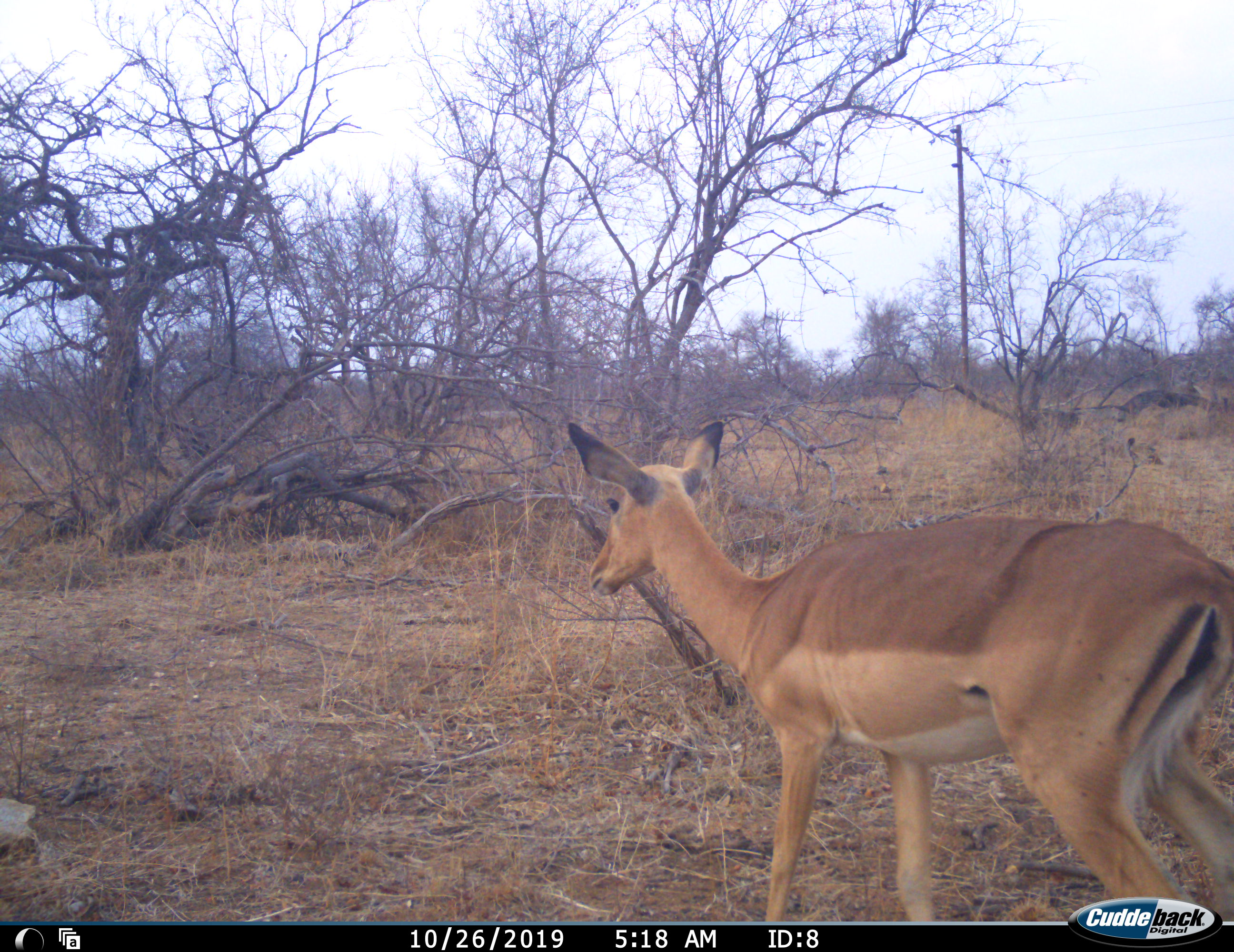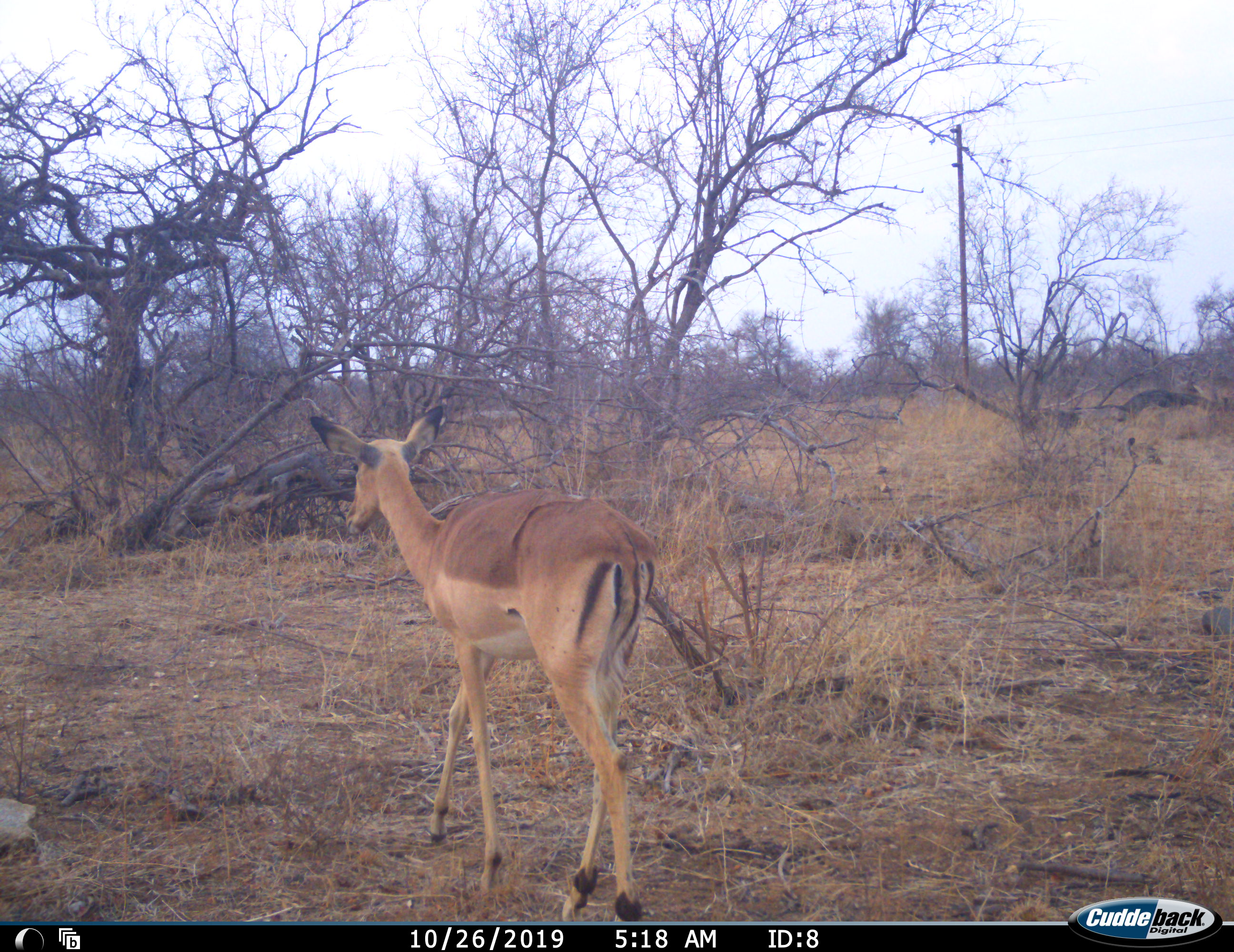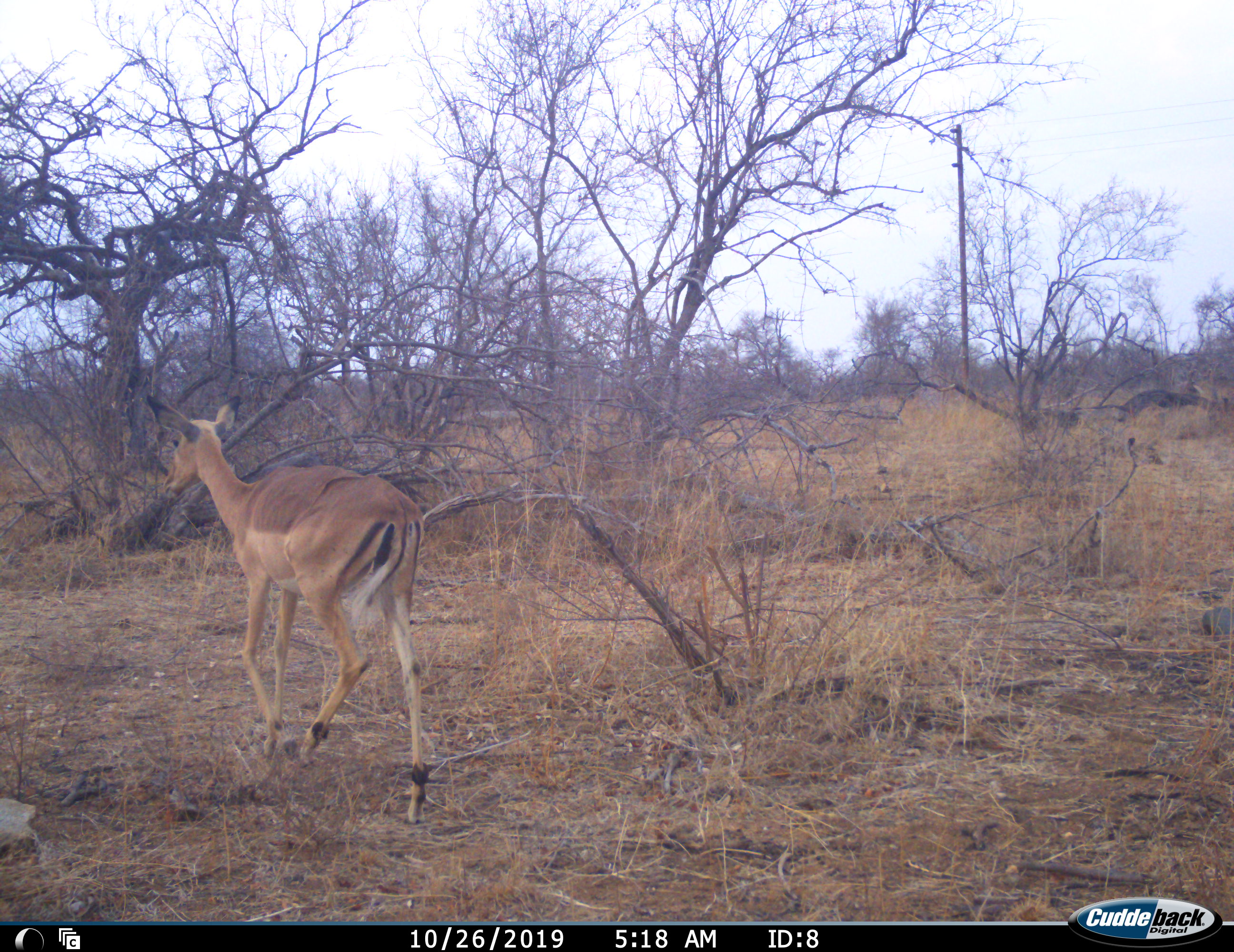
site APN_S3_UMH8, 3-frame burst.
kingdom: Animalia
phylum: Chordata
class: Mammalia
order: Artiodactyla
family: Bovidae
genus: Aepyceros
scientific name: Aepyceros melampus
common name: impala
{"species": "impala (Aepyceros melampus)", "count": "1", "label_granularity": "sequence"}